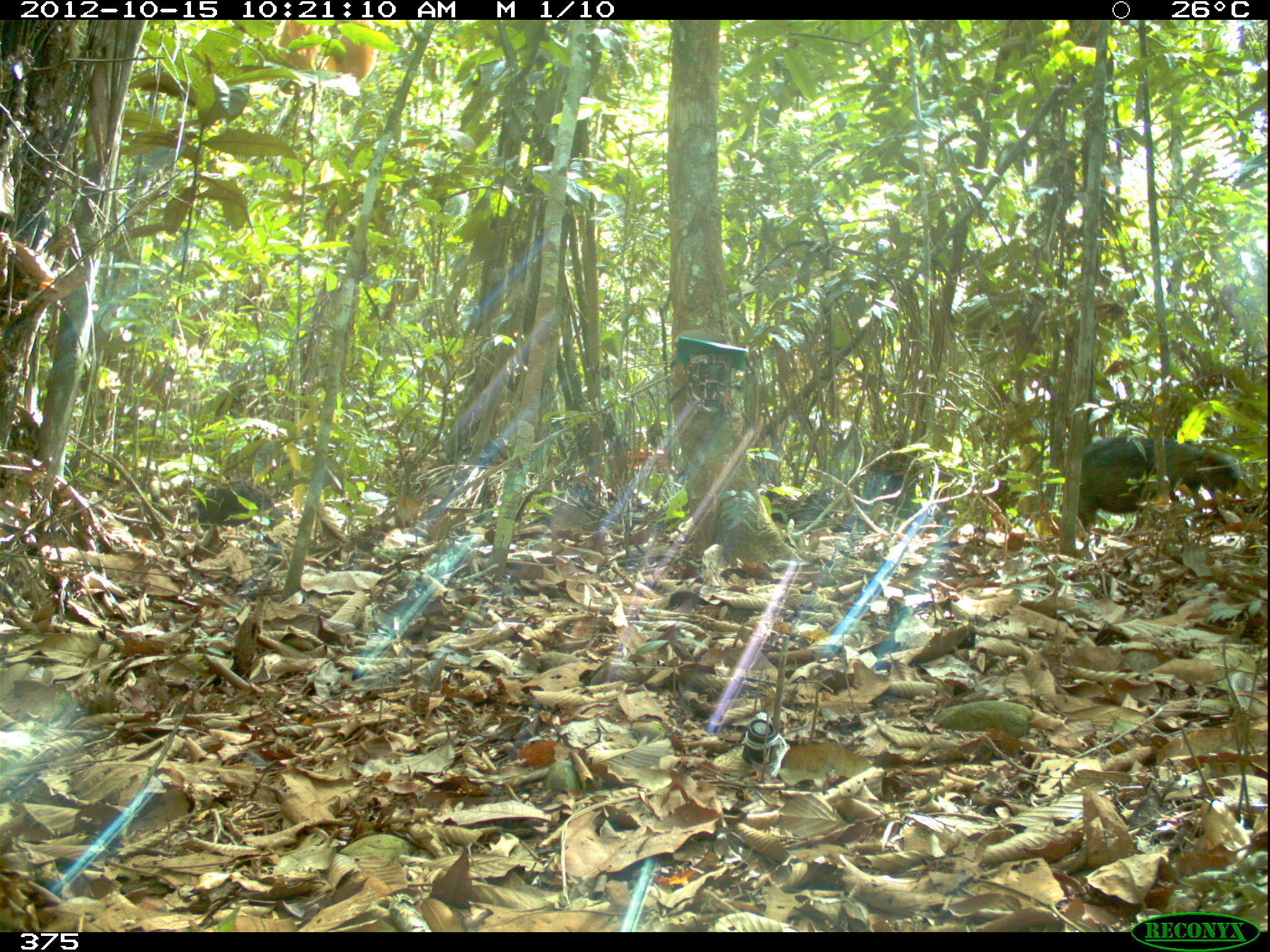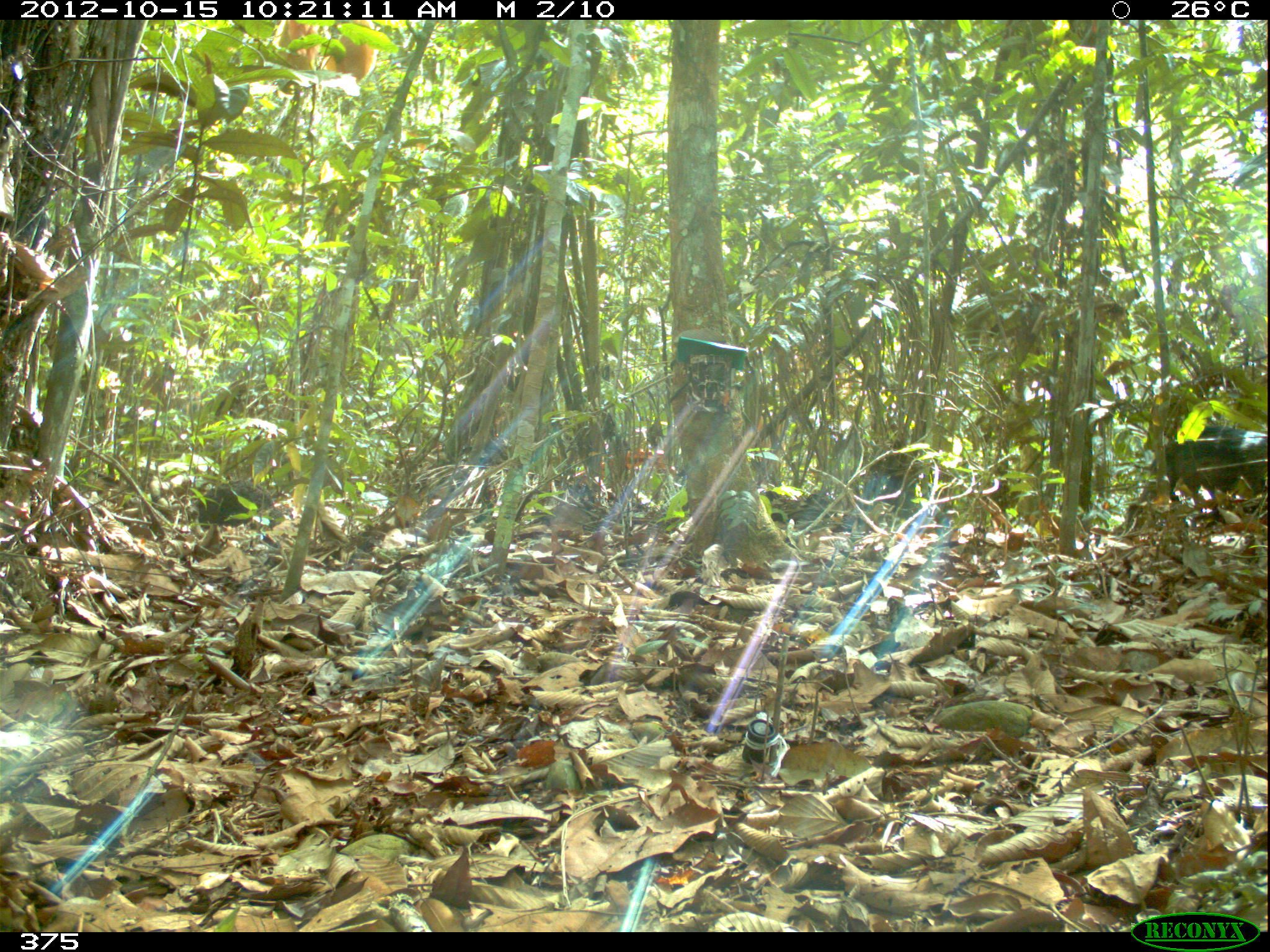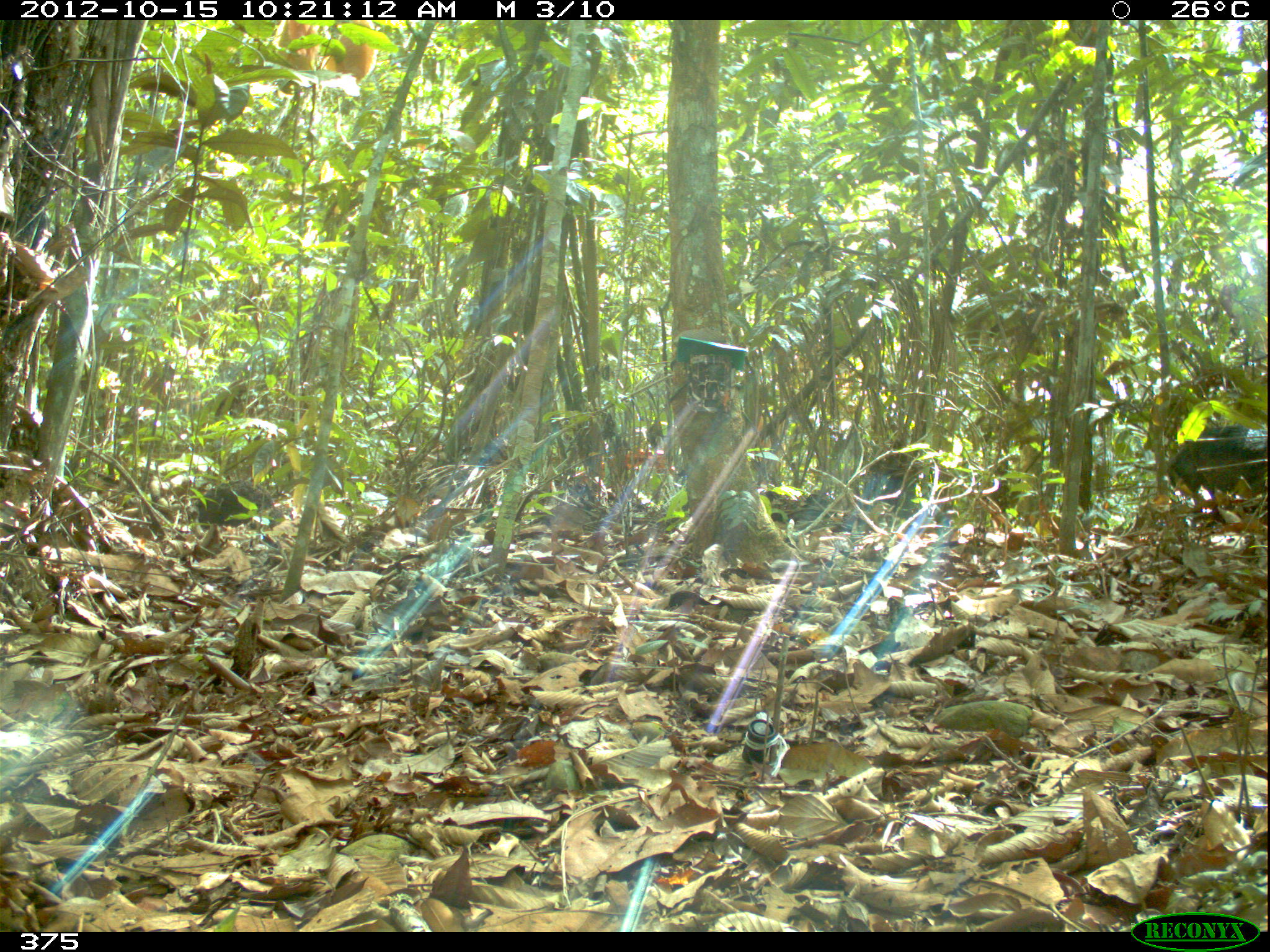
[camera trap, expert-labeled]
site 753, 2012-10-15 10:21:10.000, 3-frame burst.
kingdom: Animalia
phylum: Chordata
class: Mammalia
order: Artiodactyla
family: Tayassuidae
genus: Tayassu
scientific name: Tayassu pecari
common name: white-lipped peccary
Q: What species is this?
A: Tayassu pecari (white-lipped peccary).